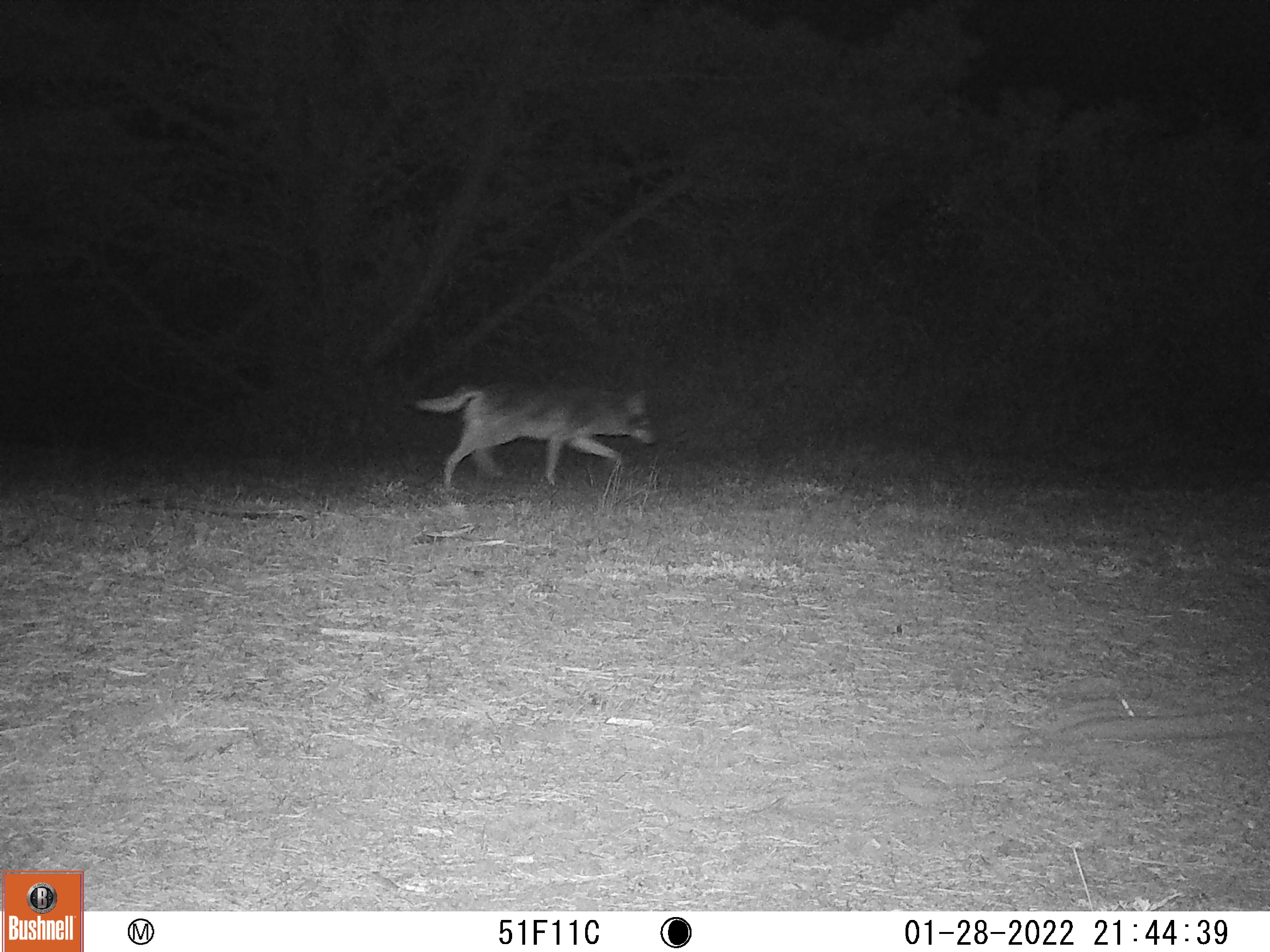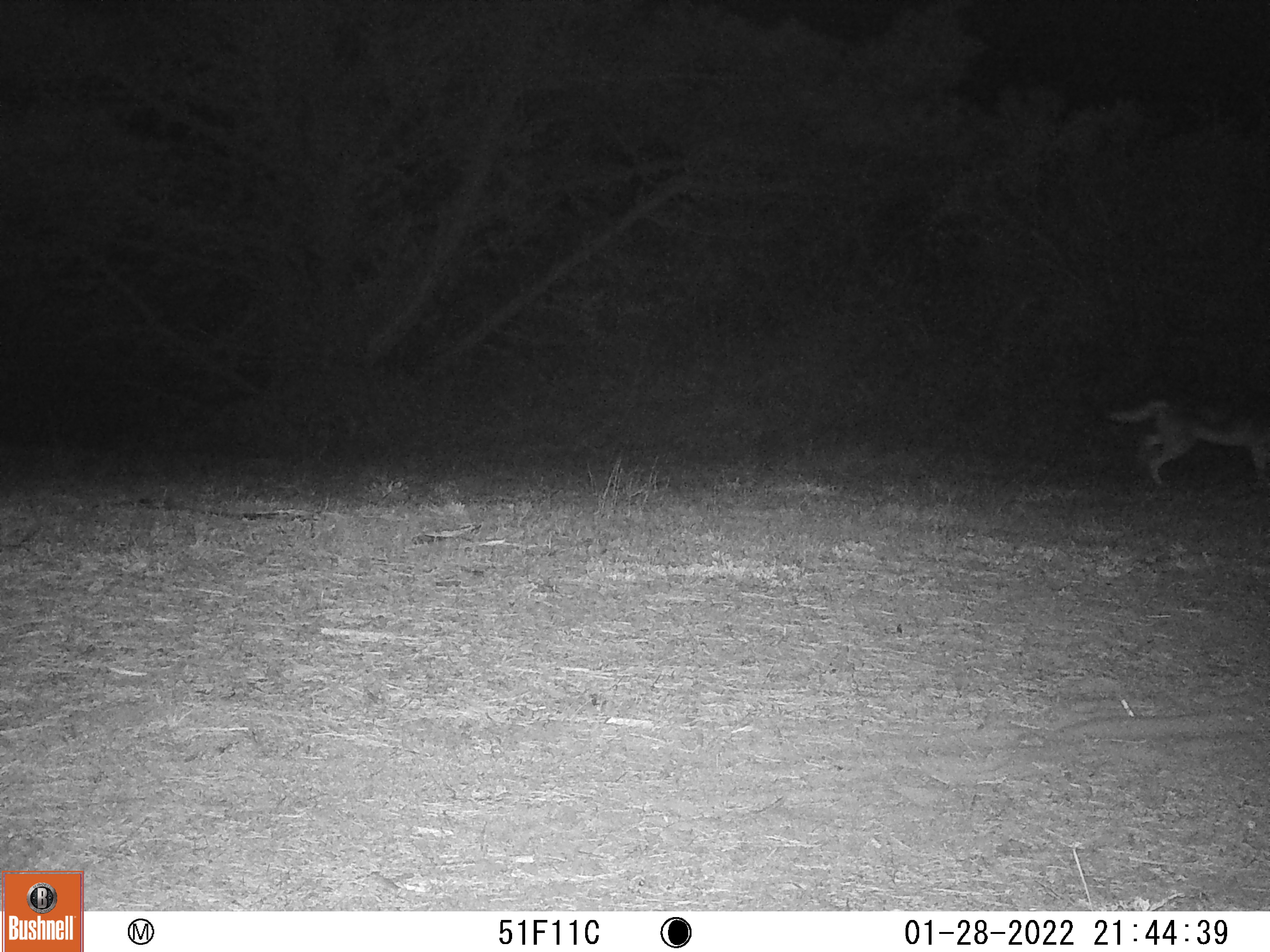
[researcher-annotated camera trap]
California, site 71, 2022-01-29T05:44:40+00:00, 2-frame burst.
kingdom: Animalia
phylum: Chordata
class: Mammalia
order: Carnivora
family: Canidae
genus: Canis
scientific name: Canis latrans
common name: coyote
Coyote (Canis latrans).